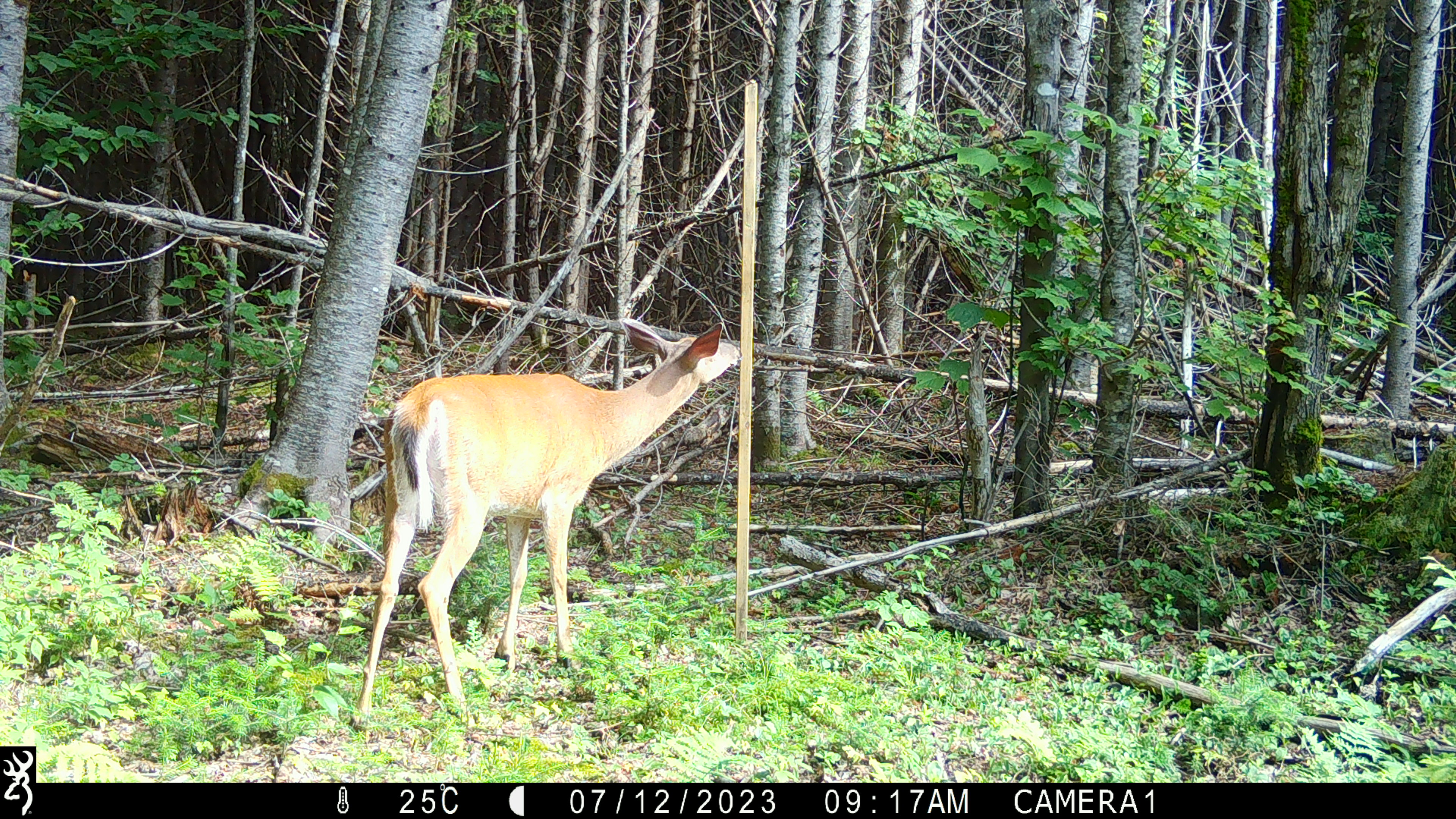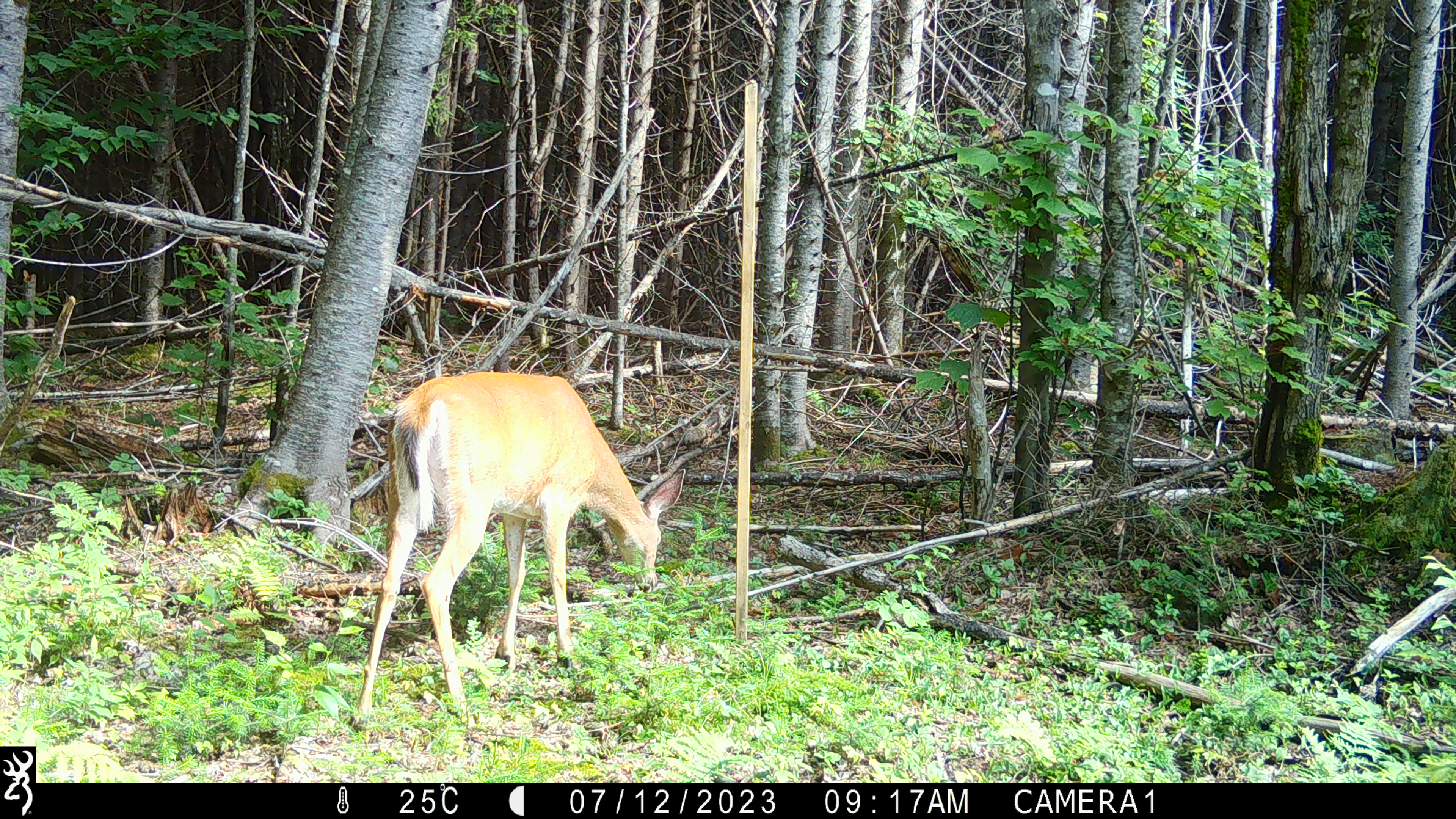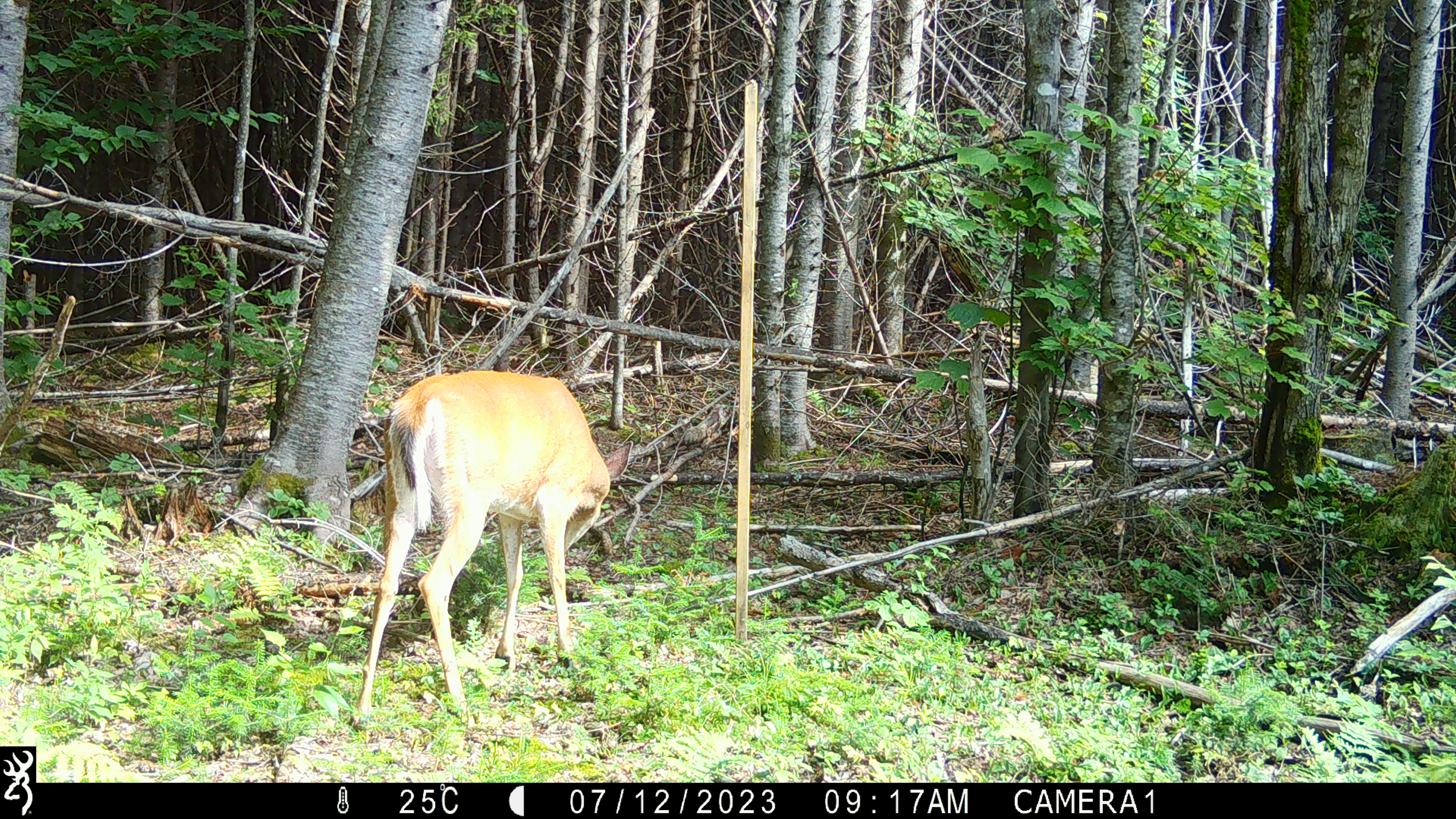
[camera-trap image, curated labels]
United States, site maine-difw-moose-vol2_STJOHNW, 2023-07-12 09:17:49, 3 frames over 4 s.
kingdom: Animalia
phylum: Chordata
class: Mammalia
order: Artiodactyla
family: Cervidae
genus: Odocoileus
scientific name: Odocoileus virginianus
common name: white-tailed deer